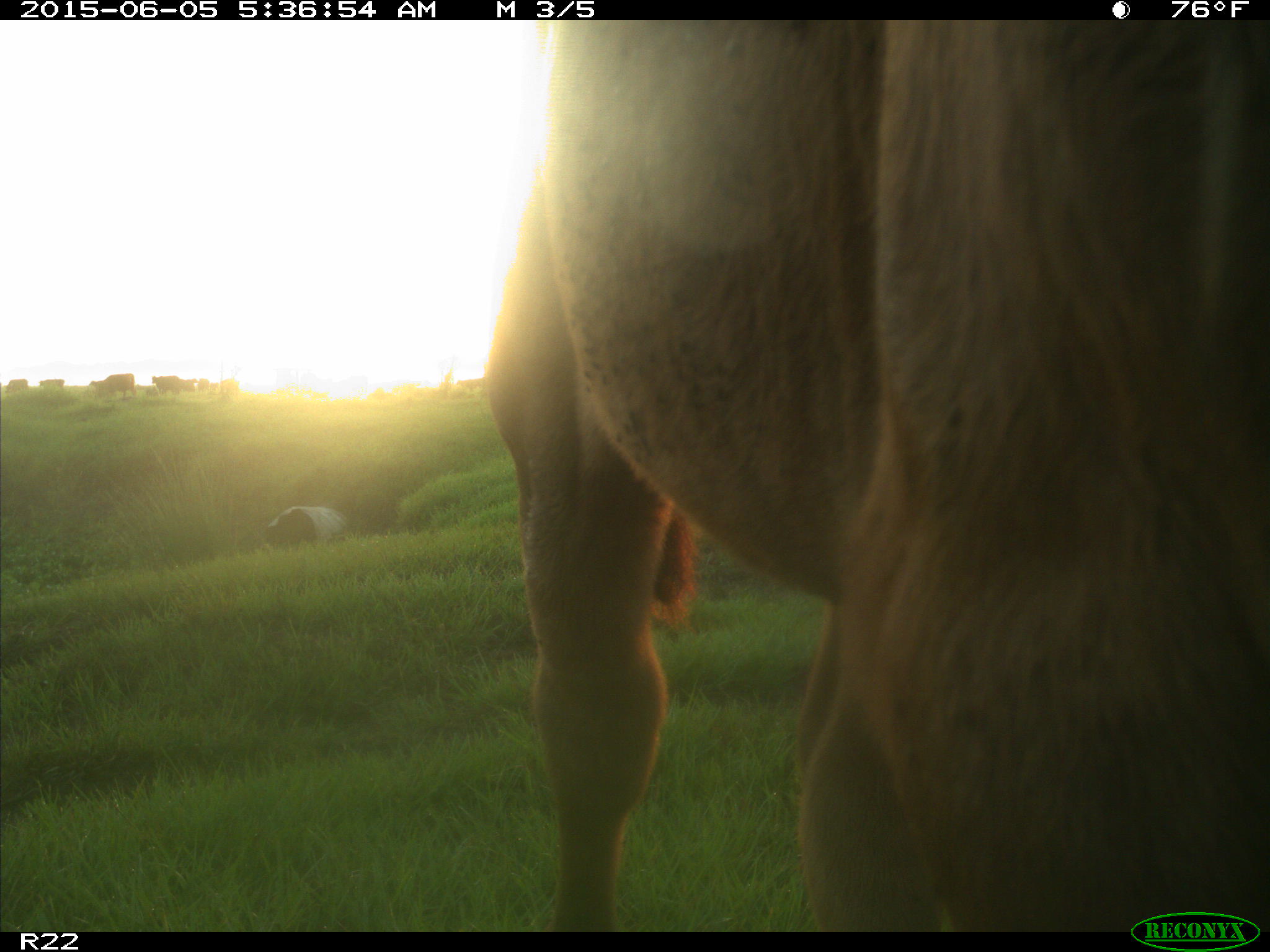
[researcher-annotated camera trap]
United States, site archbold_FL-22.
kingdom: Animalia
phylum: Chordata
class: Mammalia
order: Artiodactyla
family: Bovidae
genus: Bos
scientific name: Bos taurus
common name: domestic cow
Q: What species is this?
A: Bos taurus (domestic cow).